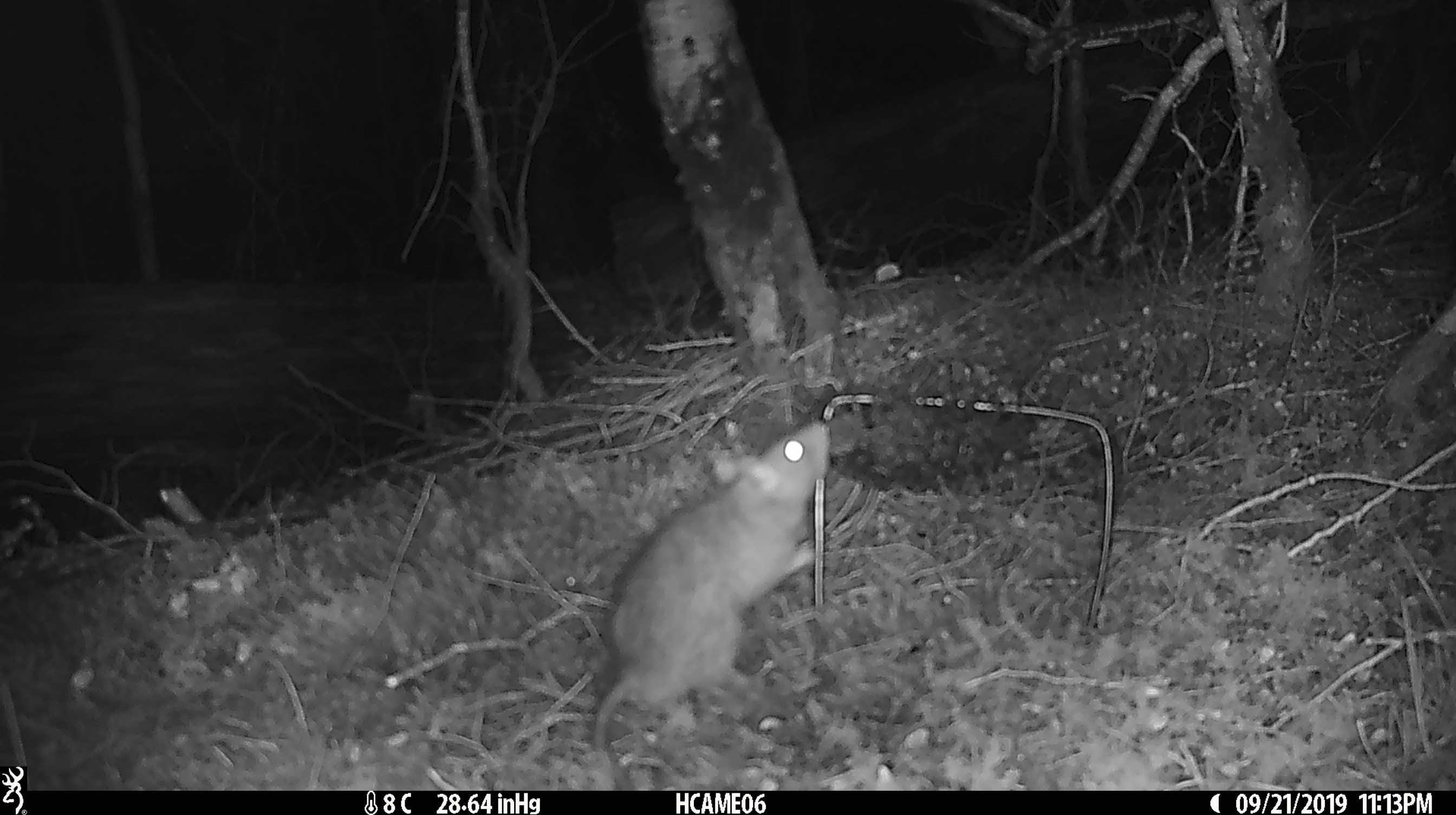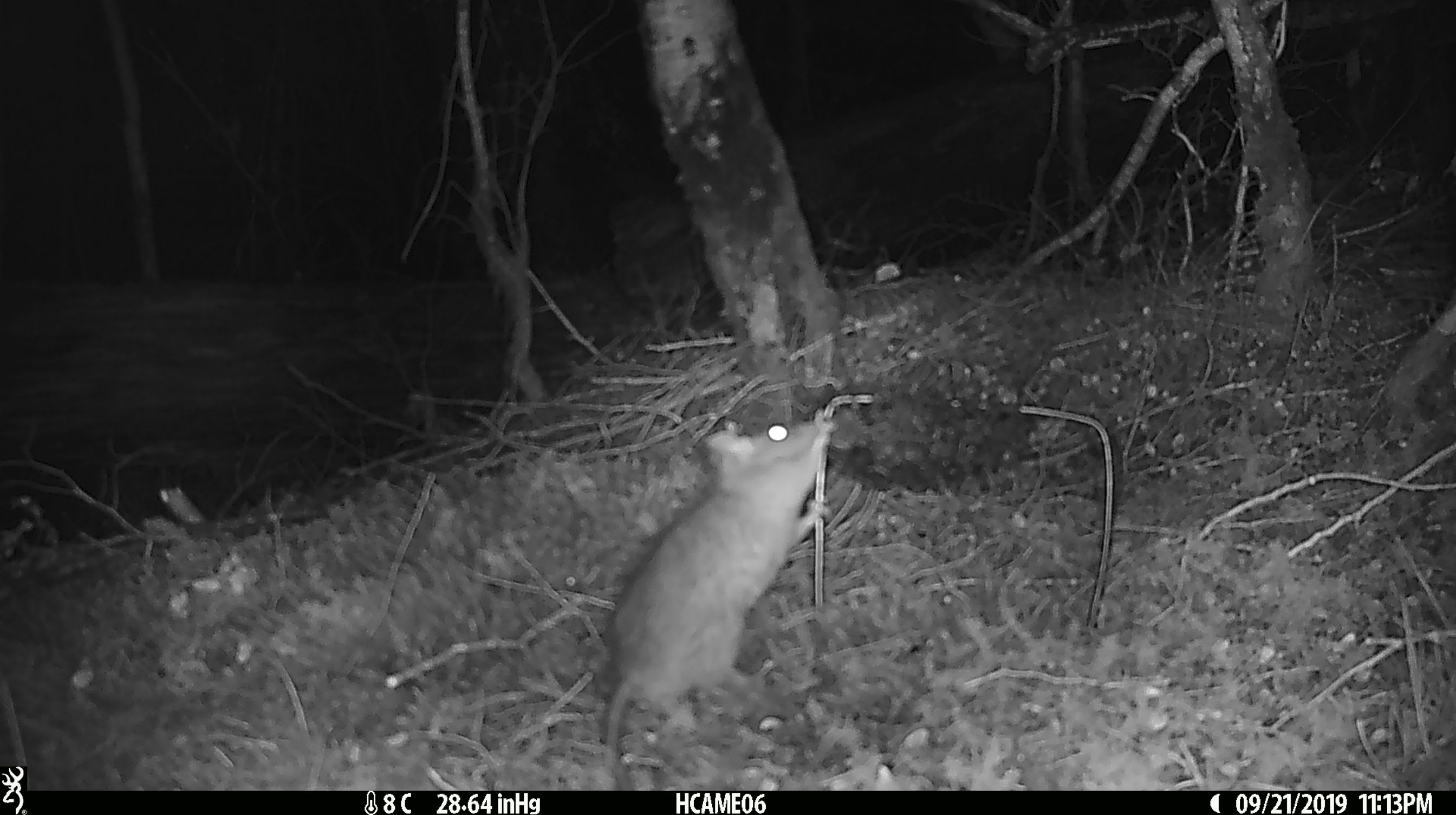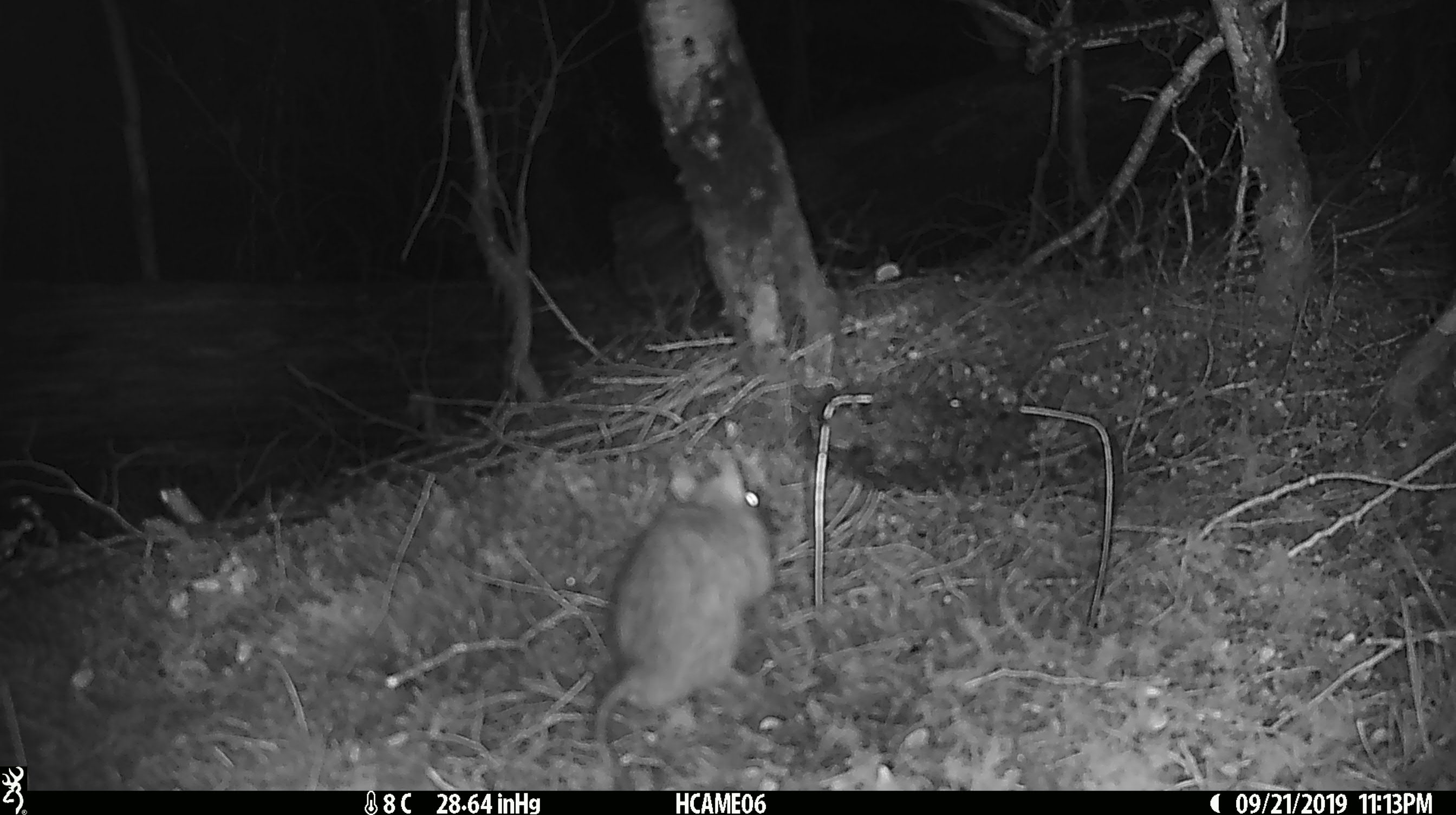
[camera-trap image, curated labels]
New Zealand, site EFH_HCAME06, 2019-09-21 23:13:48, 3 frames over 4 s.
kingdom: Animalia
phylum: Chordata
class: Mammalia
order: Rodentia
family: Muridae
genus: Rattus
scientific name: Rattus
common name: rat